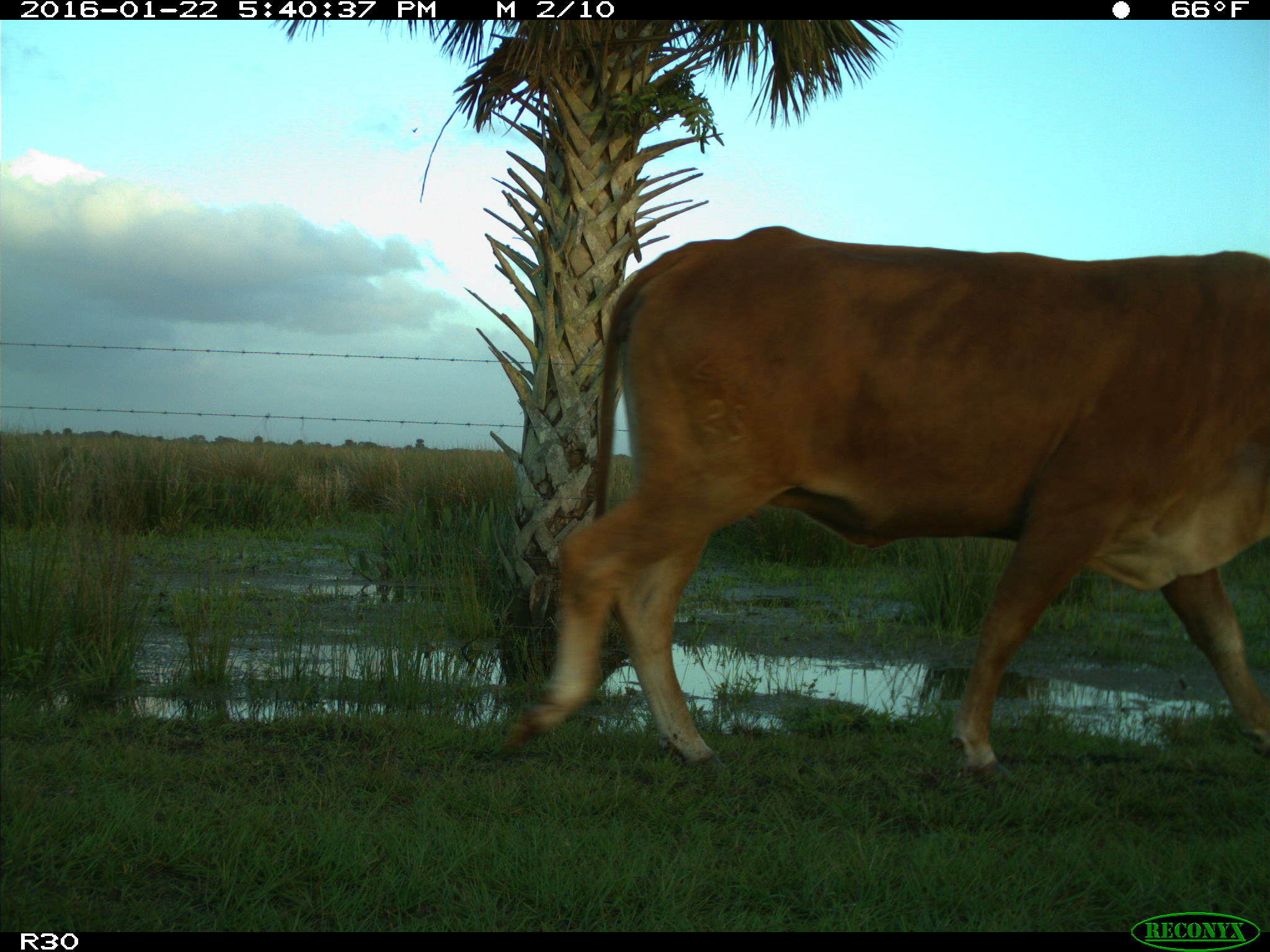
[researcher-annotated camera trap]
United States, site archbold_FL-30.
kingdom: Animalia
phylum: Chordata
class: Mammalia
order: Artiodactyla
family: Bovidae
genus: Bos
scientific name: Bos taurus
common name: domestic cow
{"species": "Bos taurus (domestic cow)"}